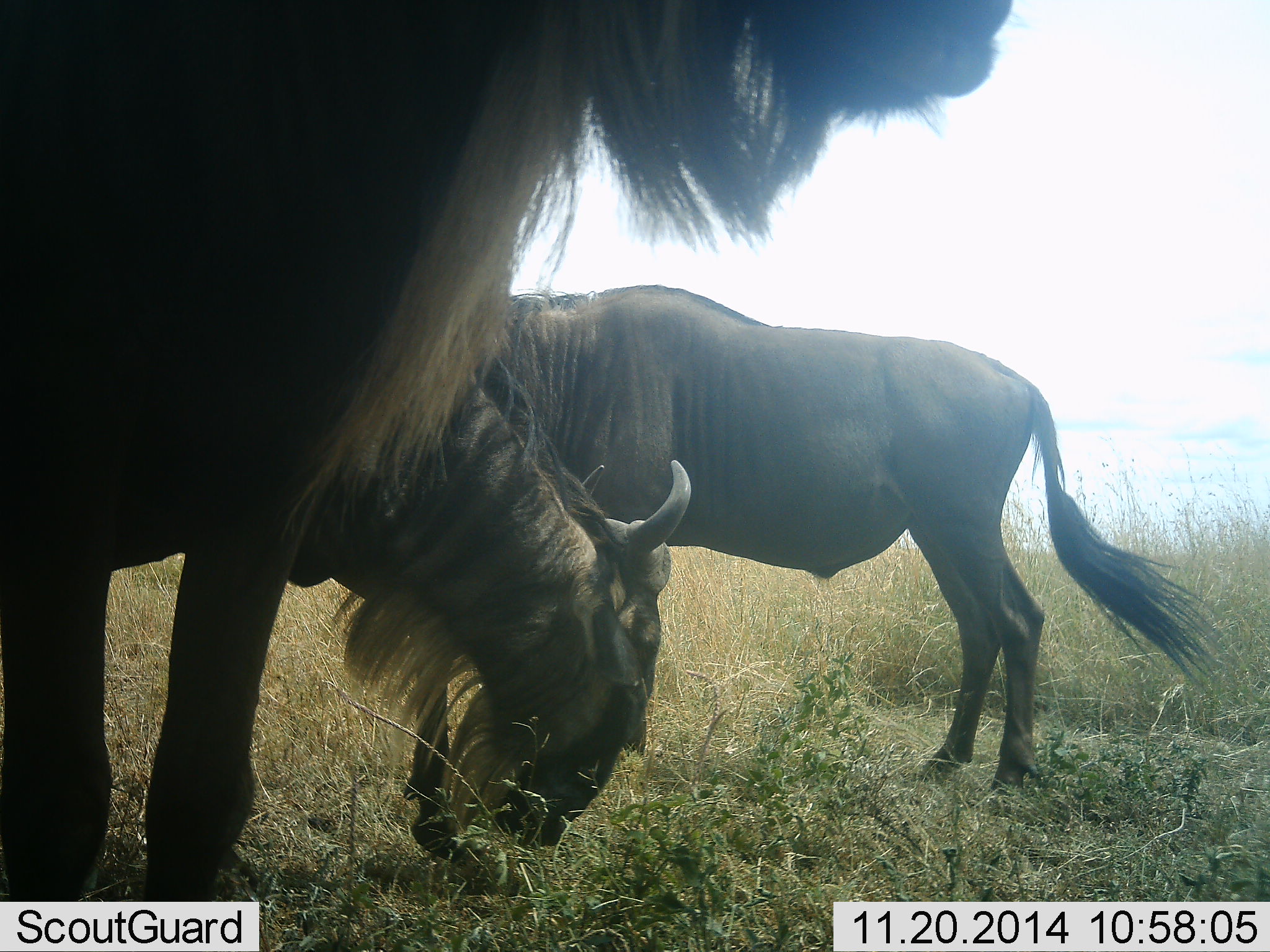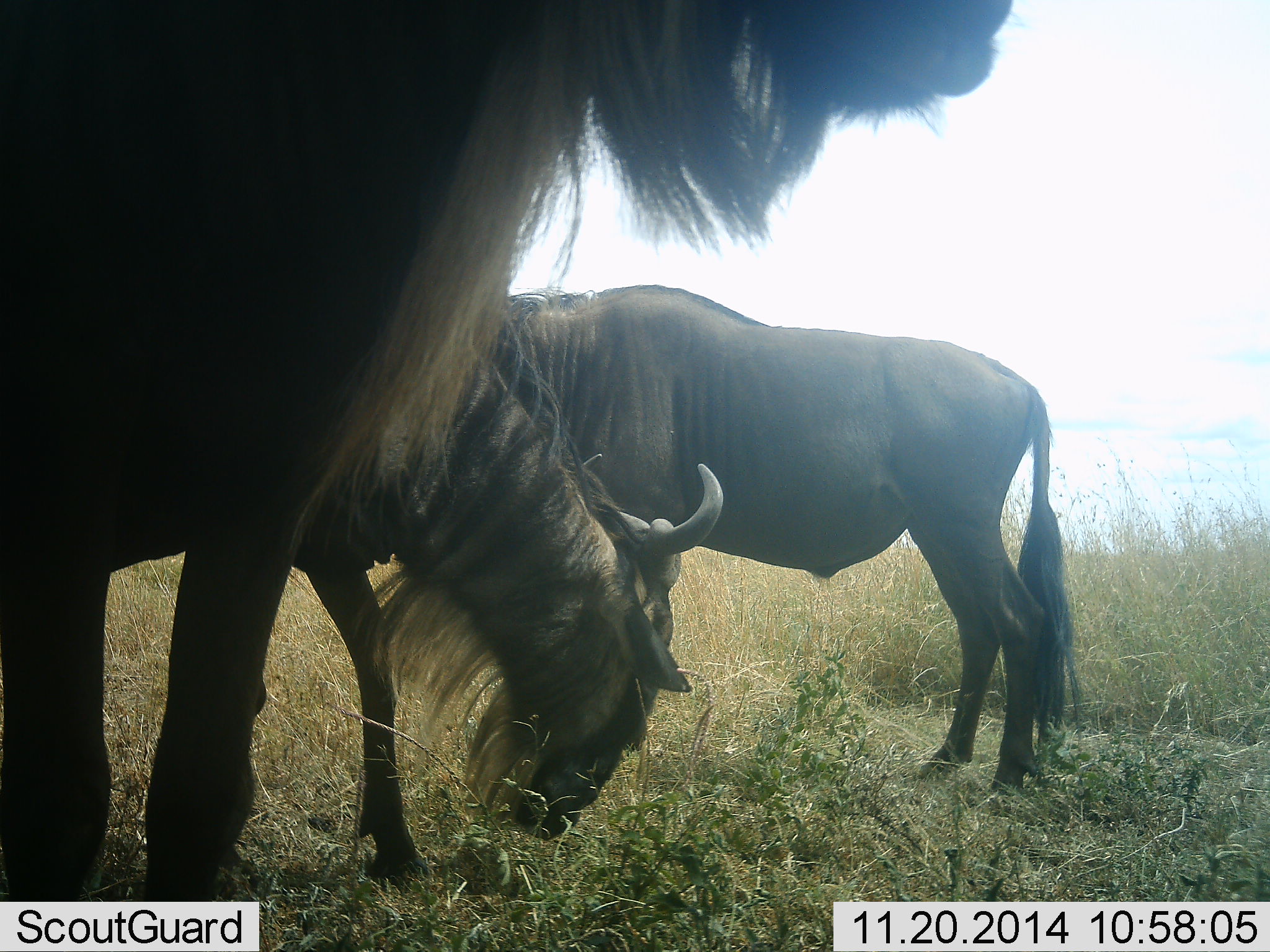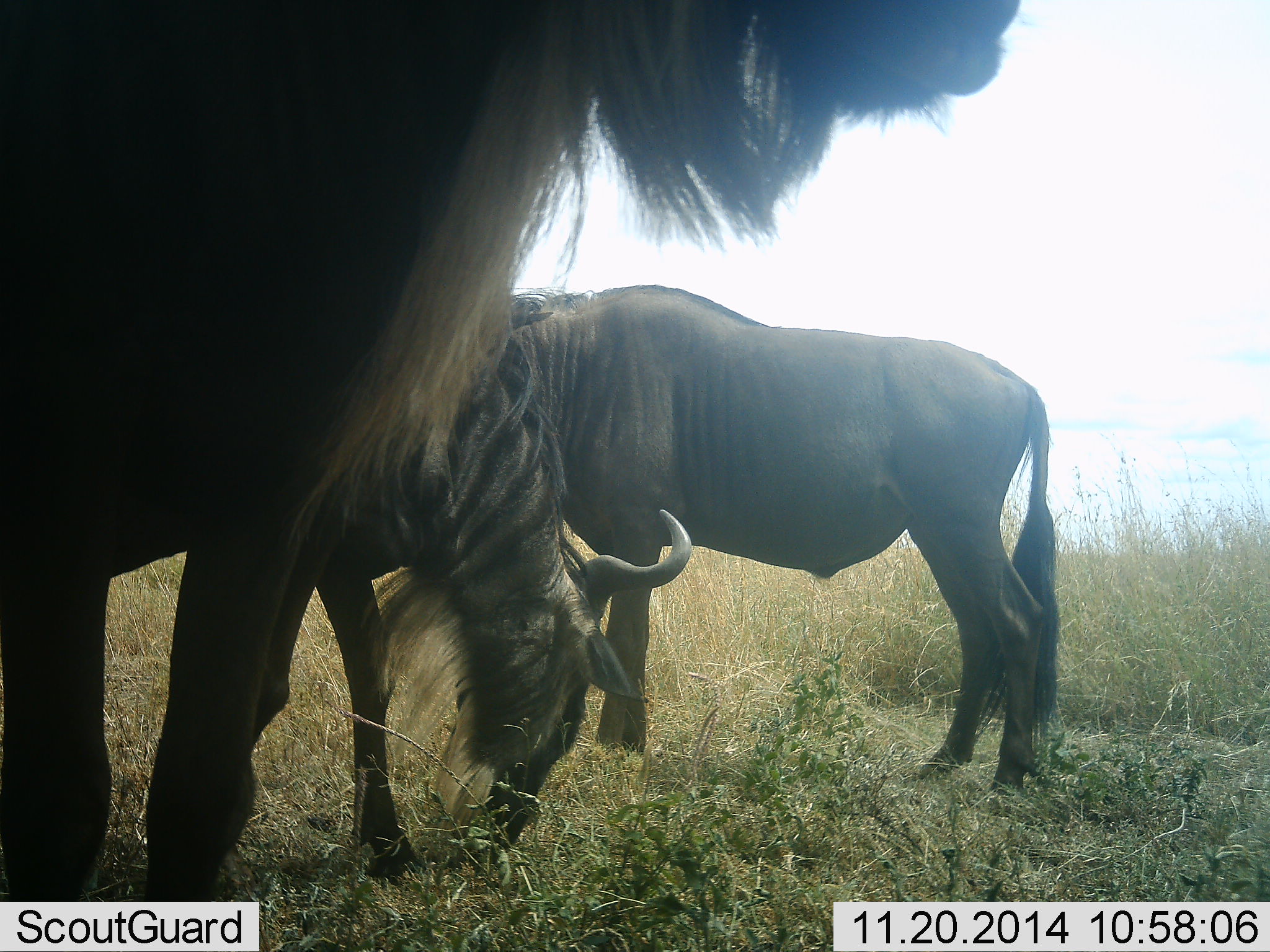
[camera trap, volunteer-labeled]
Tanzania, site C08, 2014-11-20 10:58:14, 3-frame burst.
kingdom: Animalia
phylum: Chordata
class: Mammalia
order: Artiodactyla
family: Bovidae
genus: Connochaetes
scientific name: Connochaetes taurinus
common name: blue wildebeest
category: wildebeest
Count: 3.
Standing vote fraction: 80%.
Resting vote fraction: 20%.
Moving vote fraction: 0%.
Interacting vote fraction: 10%.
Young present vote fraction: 0%.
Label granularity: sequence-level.